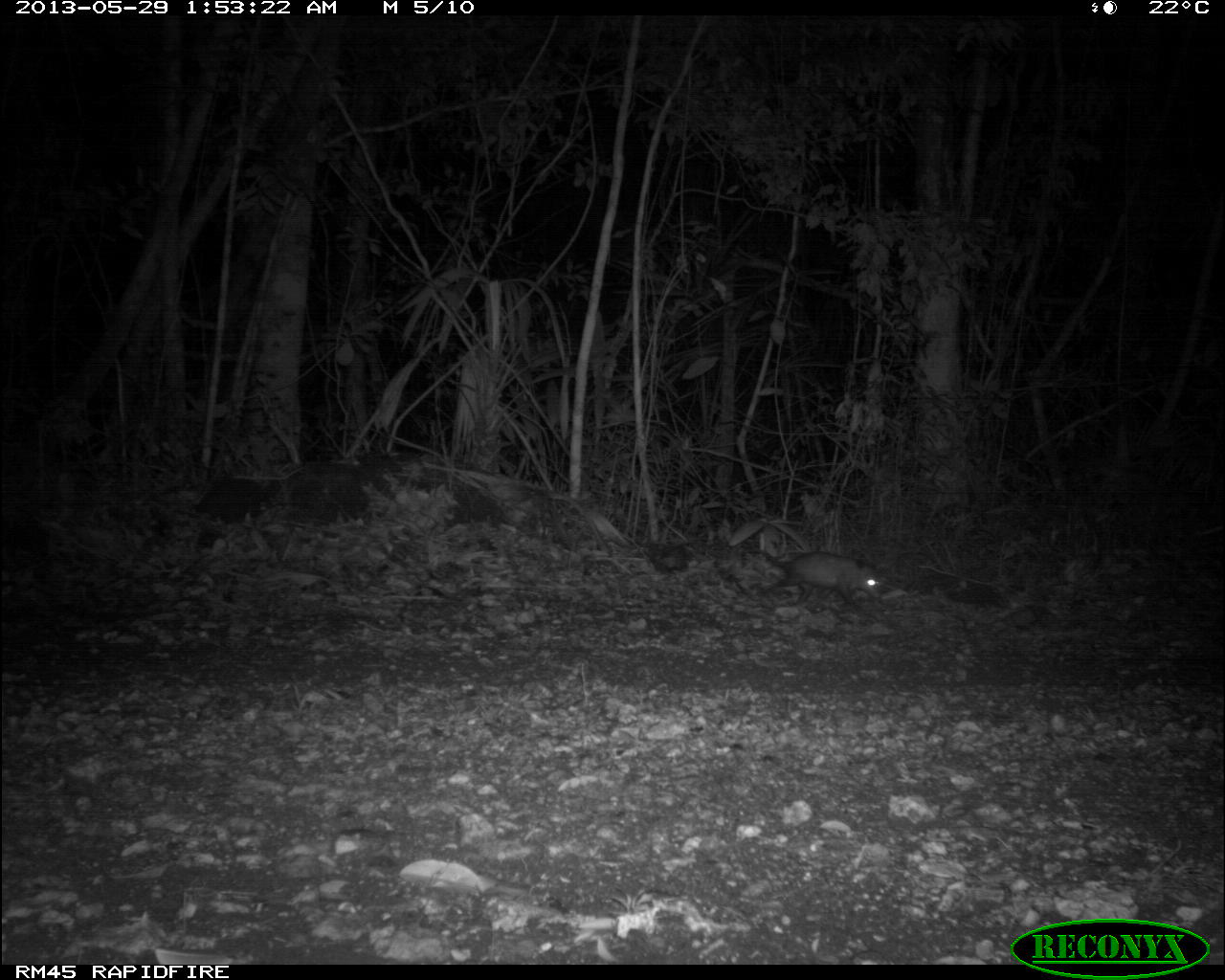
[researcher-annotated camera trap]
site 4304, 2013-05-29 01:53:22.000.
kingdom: Animalia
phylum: Chordata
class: Mammalia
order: Didelphimorphia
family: Didelphidae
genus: Didelphis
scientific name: Didelphis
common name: american opossums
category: didelphis sp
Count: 1.